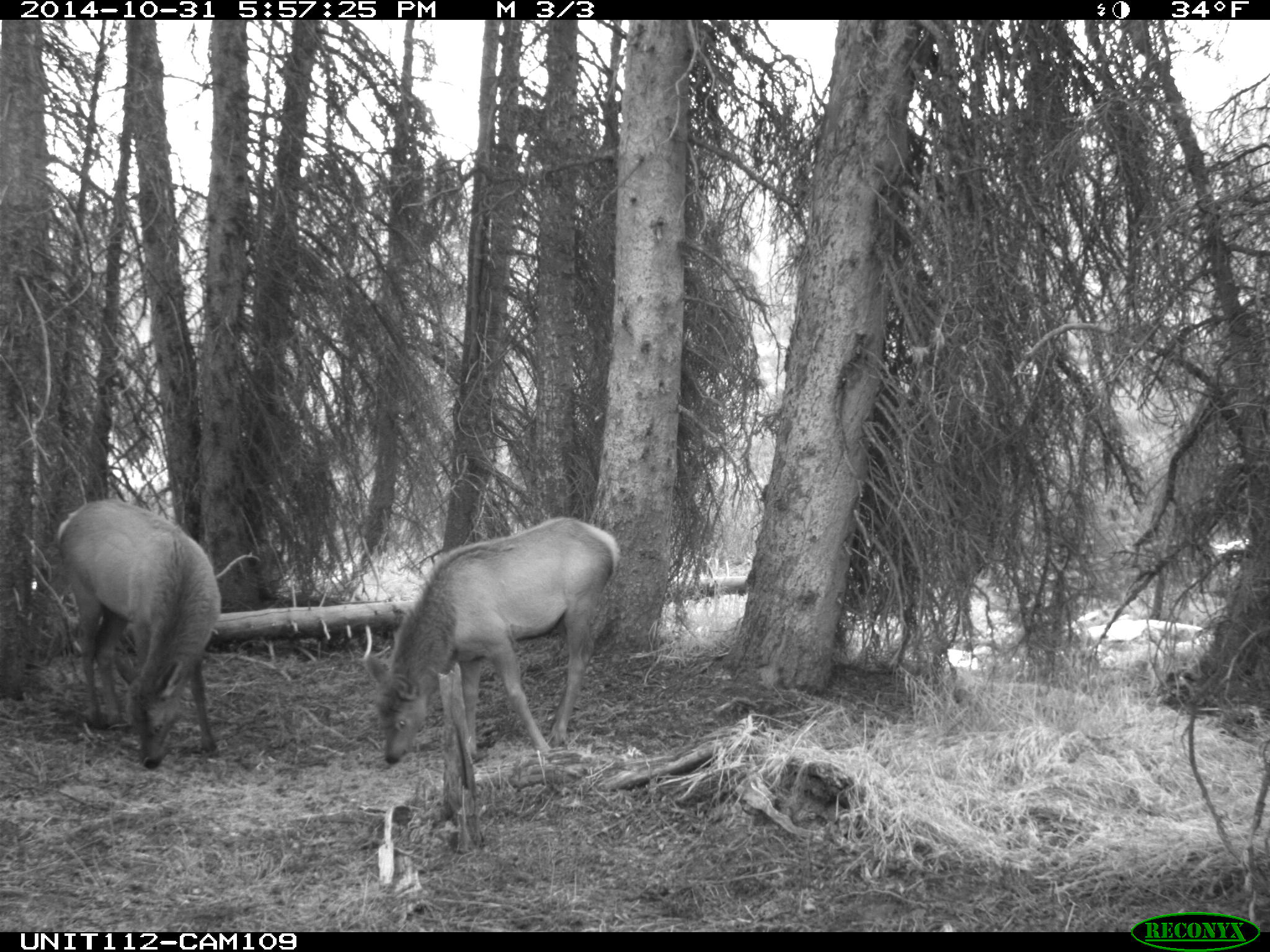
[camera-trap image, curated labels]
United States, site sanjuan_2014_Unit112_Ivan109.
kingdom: Animalia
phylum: Chordata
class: Mammalia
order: Artiodactyla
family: Cervidae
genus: Cervus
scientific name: Cervus elaphus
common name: red deer